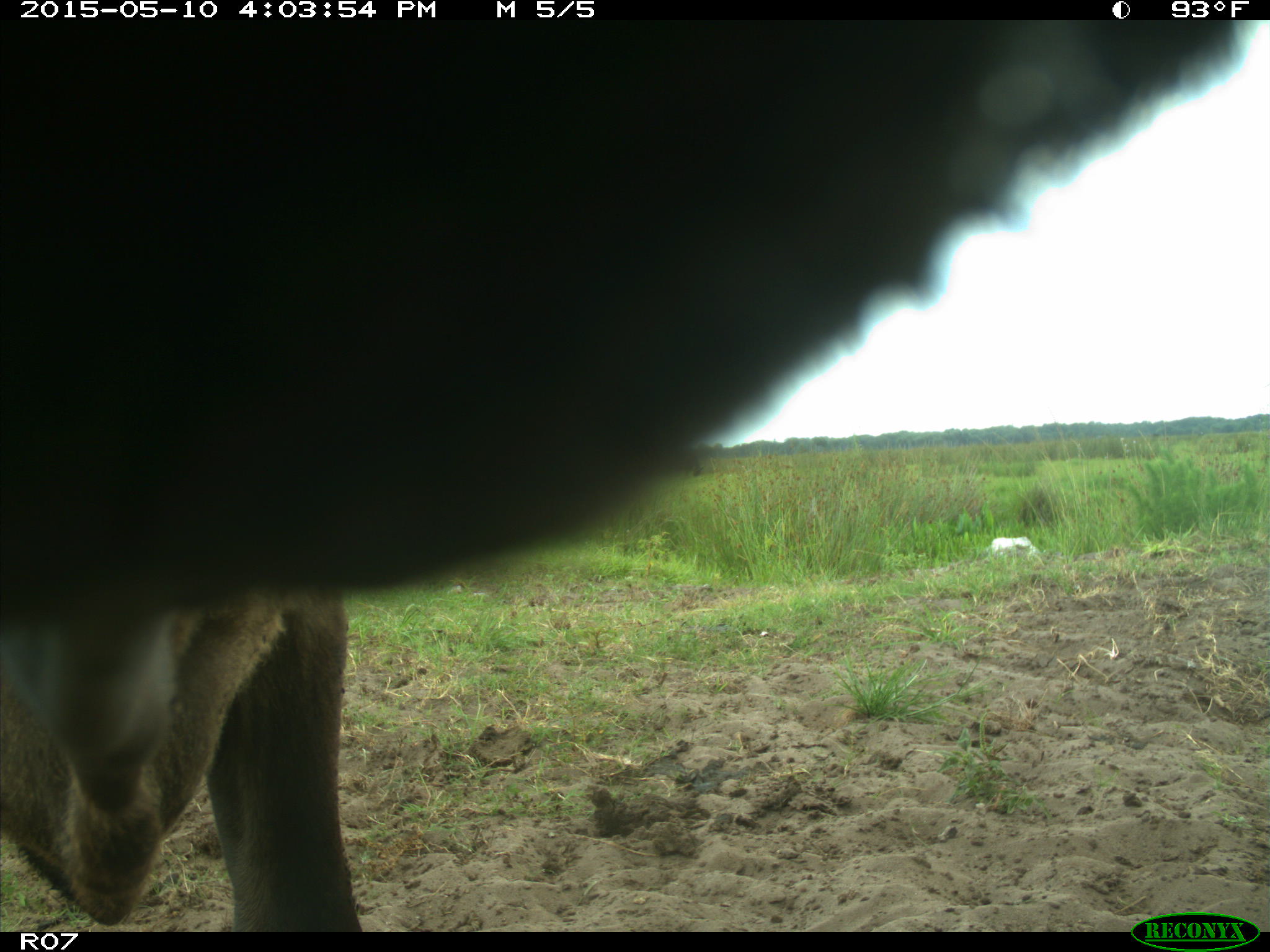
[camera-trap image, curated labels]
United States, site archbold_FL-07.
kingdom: Animalia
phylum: Chordata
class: Mammalia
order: Artiodactyla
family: Bovidae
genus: Bos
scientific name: Bos taurus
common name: domestic cow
Bos taurus (domestic cow).